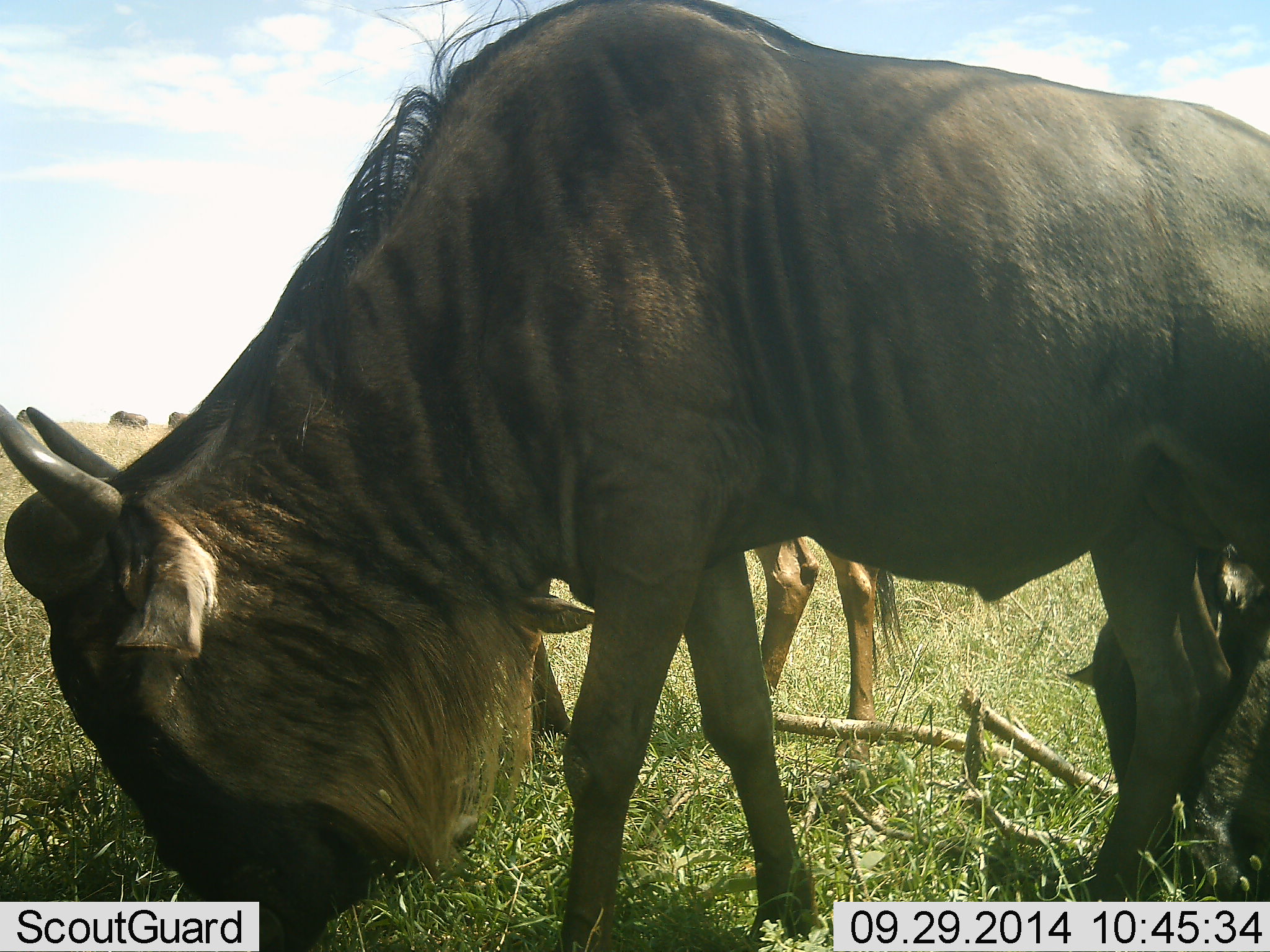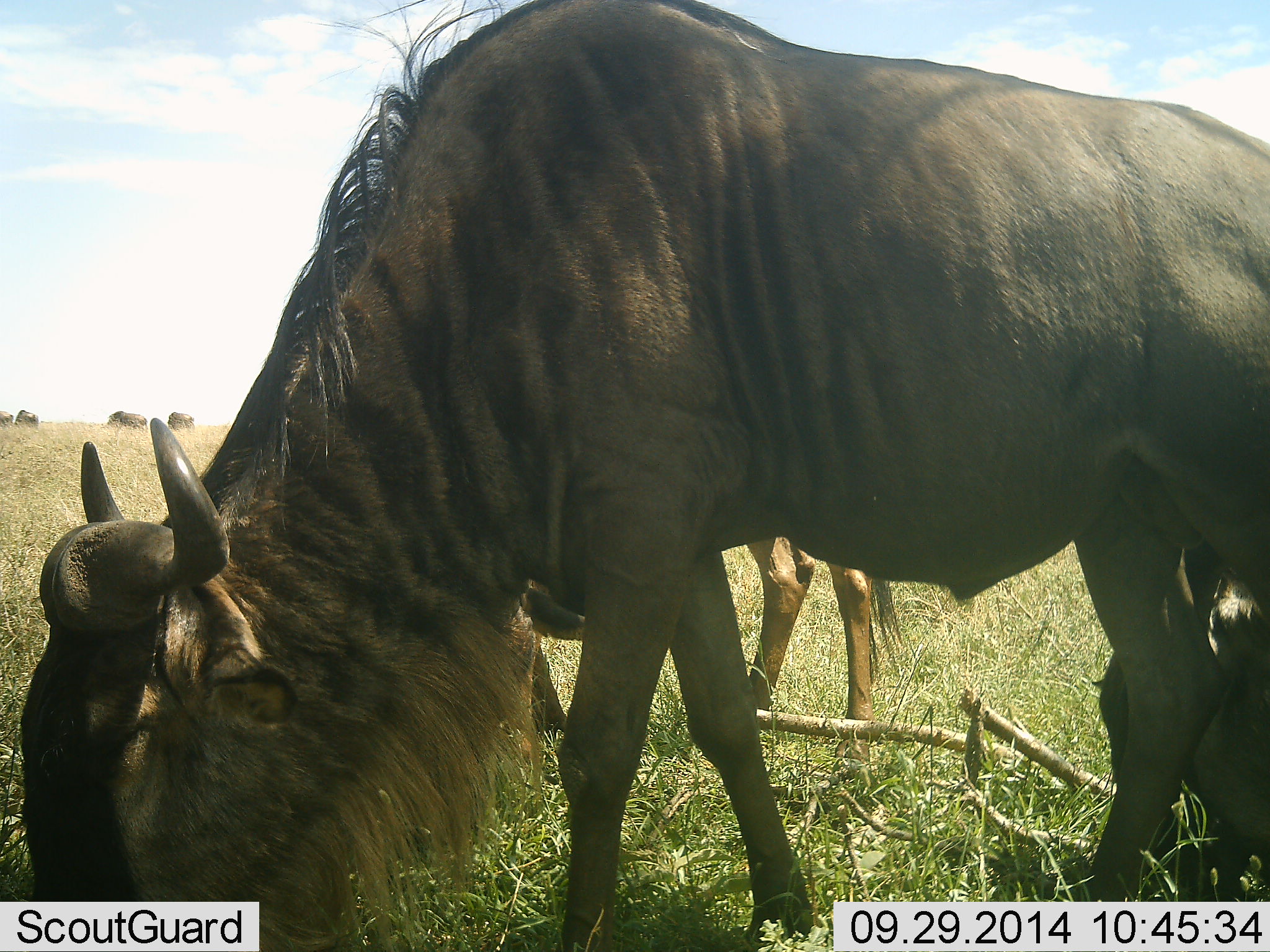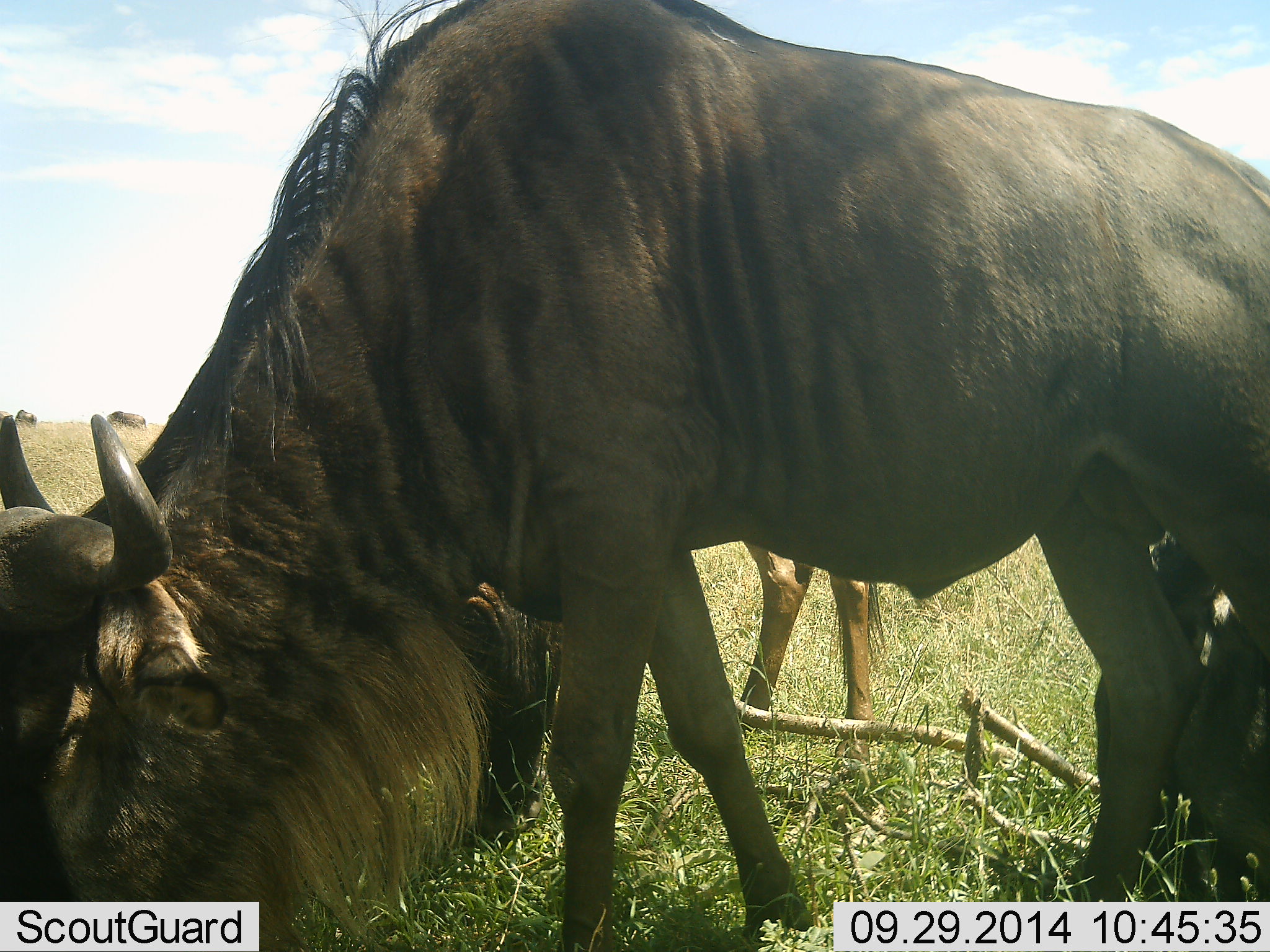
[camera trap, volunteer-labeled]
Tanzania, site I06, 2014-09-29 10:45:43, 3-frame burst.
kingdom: Animalia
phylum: Chordata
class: Mammalia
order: Artiodactyla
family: Bovidae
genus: Connochaetes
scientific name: Connochaetes taurinus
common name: blue wildebeest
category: wildebeest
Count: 2.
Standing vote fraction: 22%.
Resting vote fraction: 0%.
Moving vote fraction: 0%.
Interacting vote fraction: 11%.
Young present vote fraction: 0%.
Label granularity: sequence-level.